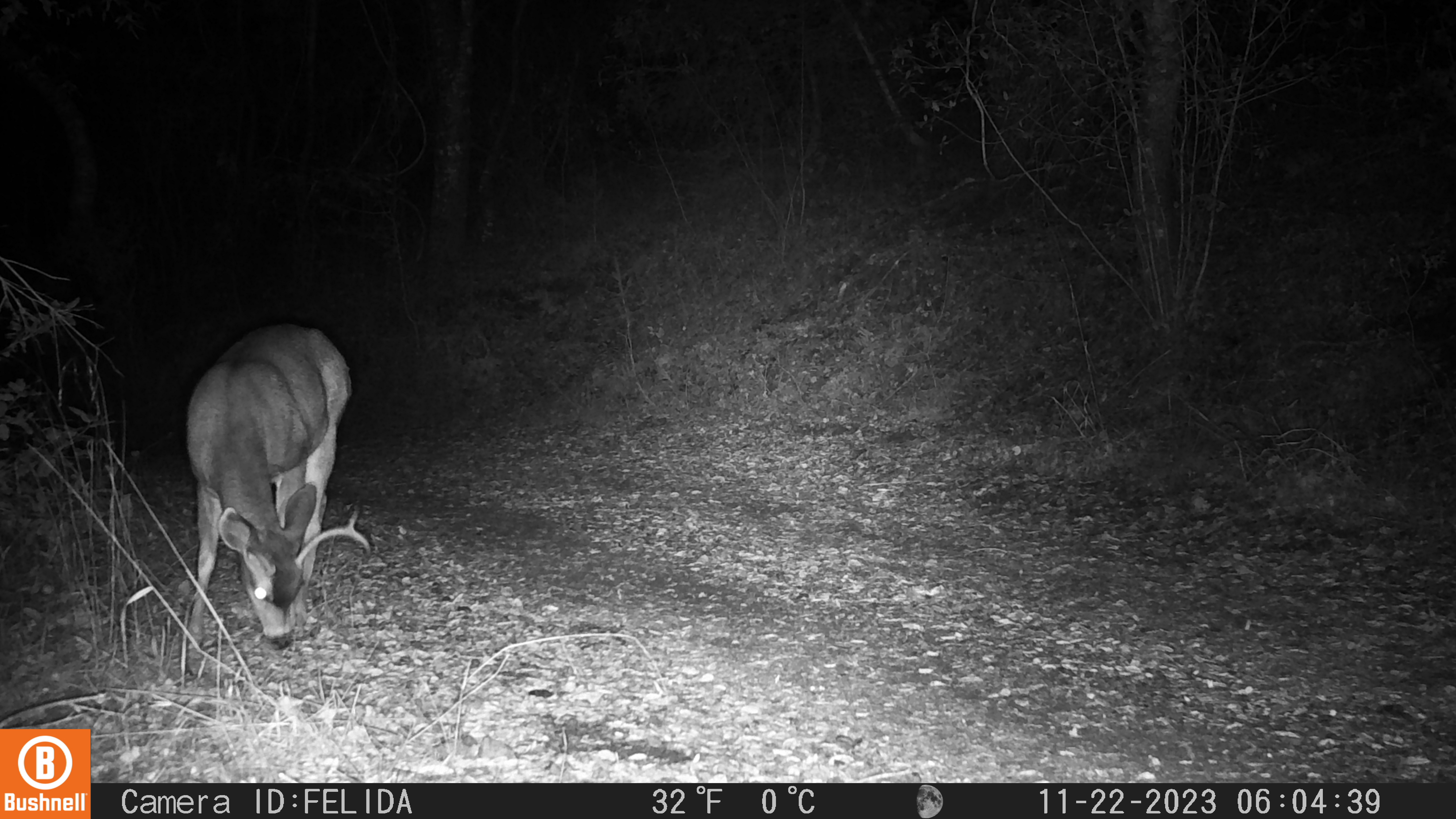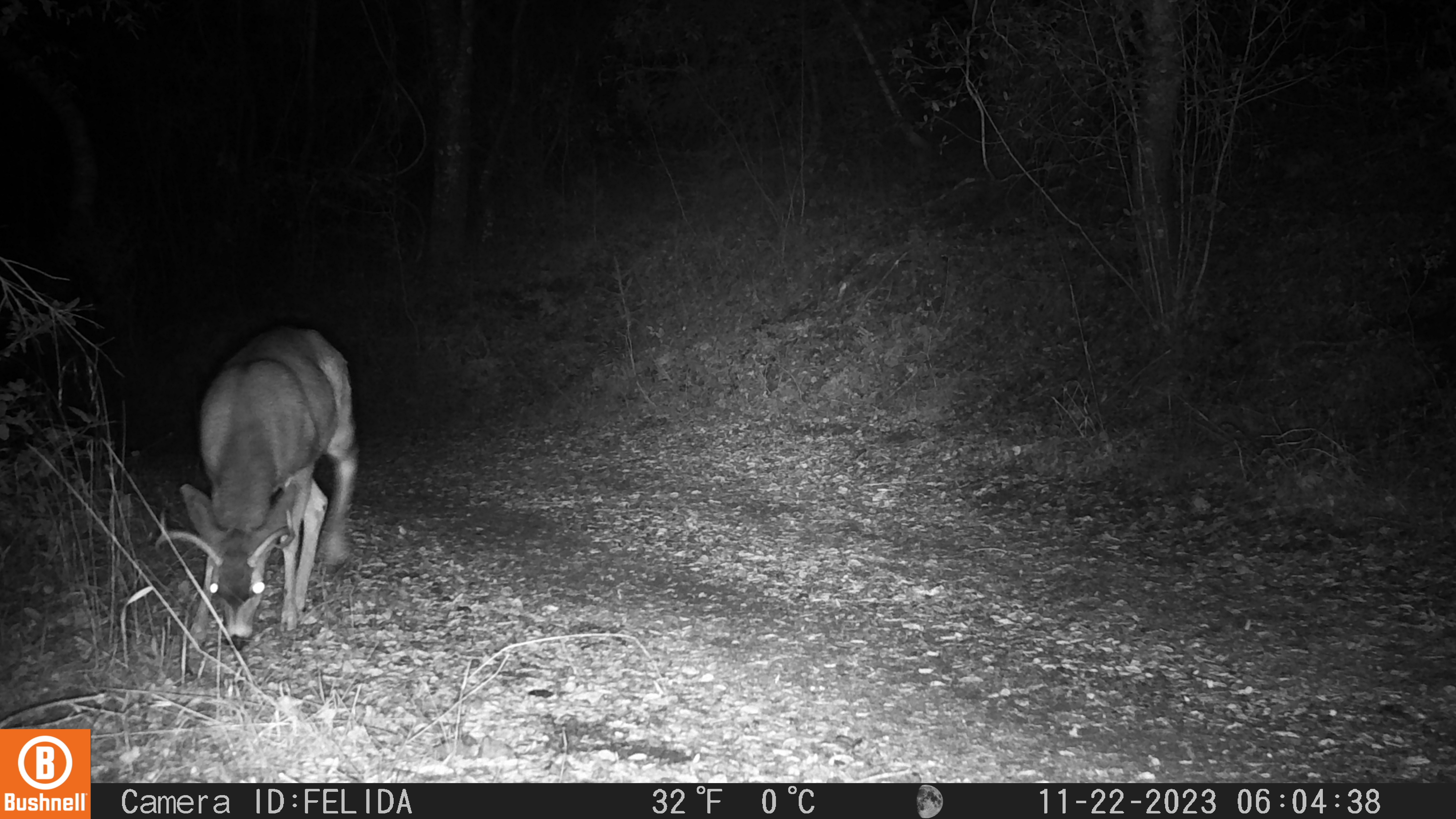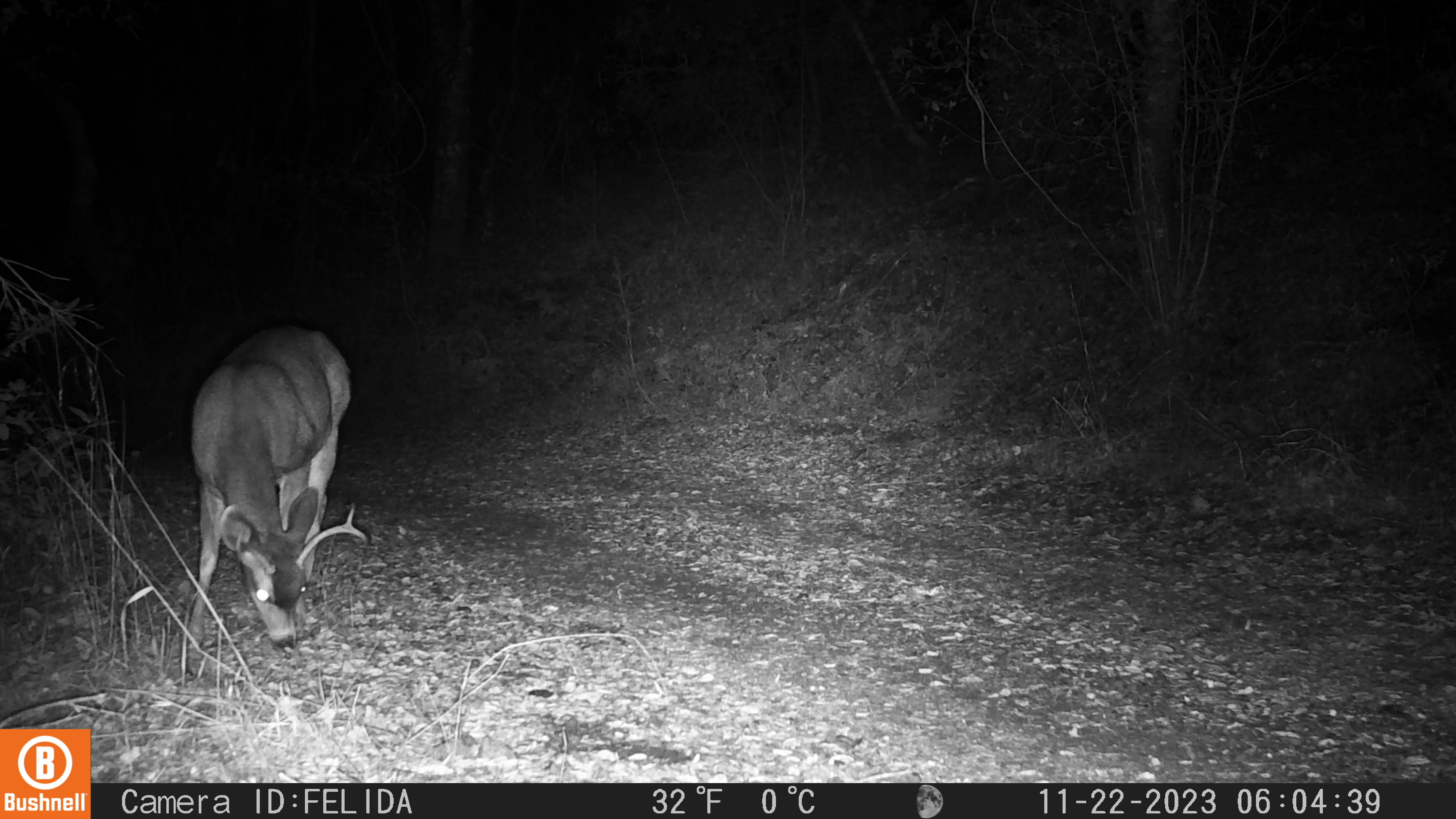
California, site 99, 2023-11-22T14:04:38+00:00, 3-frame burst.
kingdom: Animalia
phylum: Chordata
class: Mammalia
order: Artiodactyla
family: Cervidae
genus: Odocoileus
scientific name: Odocoileus hemionus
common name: mule deer